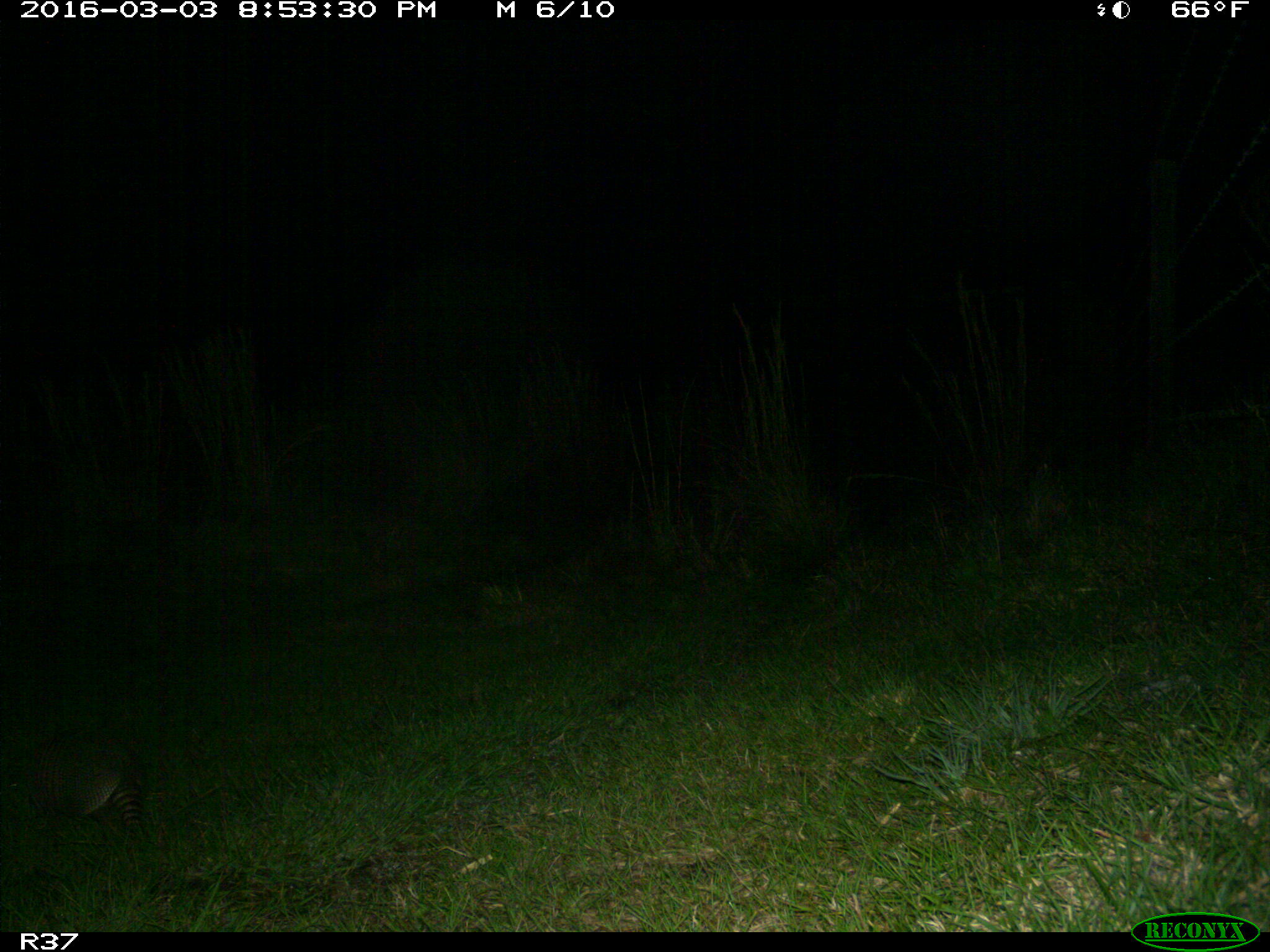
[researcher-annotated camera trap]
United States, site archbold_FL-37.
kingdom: Animalia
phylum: Chordata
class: Mammalia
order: Cingulata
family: Dasypodidae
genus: Dasypus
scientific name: Dasypus novemcinctus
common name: nine-banded armadillo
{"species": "Dasypus novemcinctus (nine-banded armadillo)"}